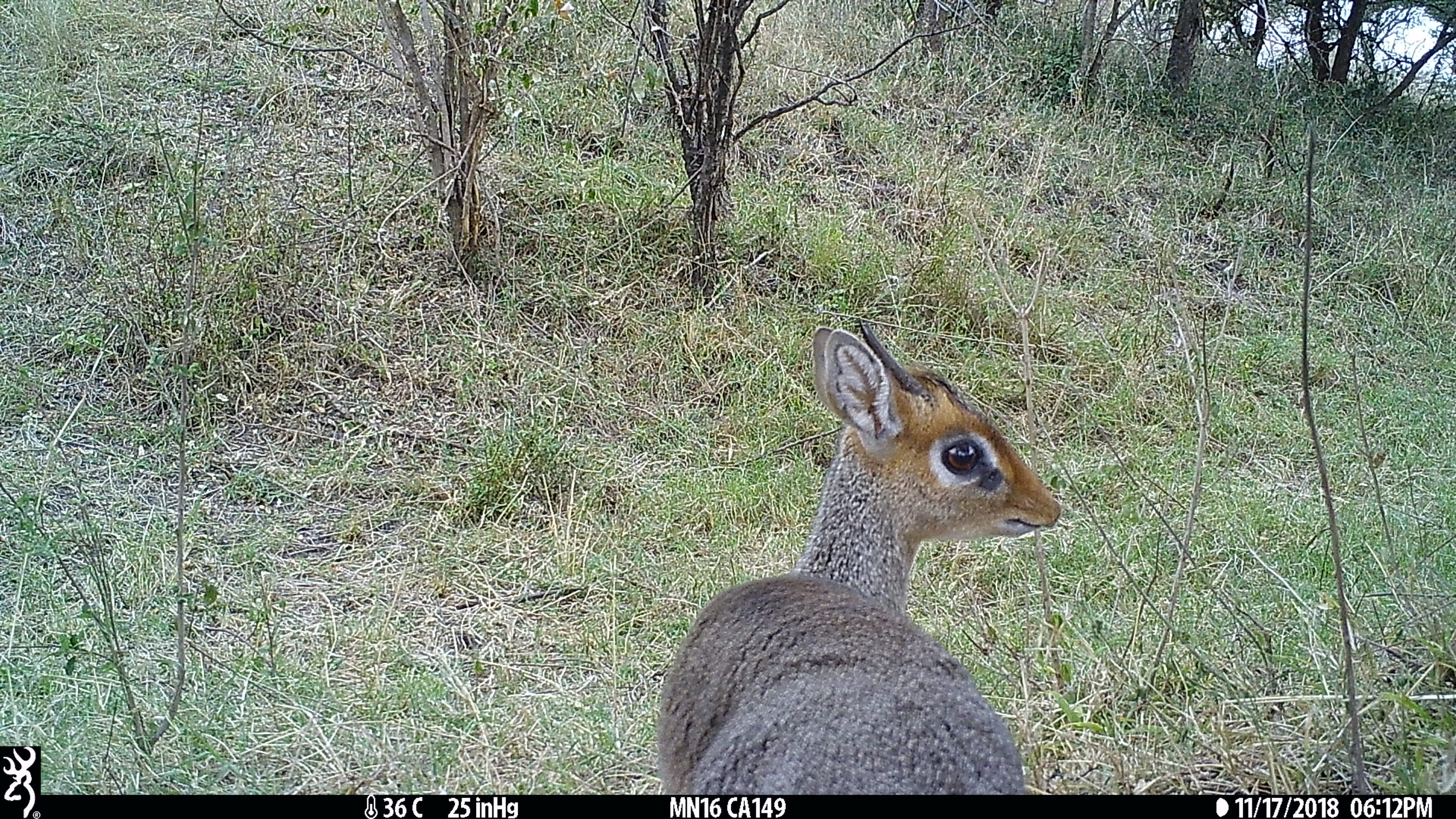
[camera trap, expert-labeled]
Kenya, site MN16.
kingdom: Animalia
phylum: Chordata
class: Mammalia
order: Artiodactyla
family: Bovidae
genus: Madoqua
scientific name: Madoqua kirkii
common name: kirk's dik-dik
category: dikdik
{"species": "dikdik (kirk's dik-dik) (Madoqua kirkii)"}